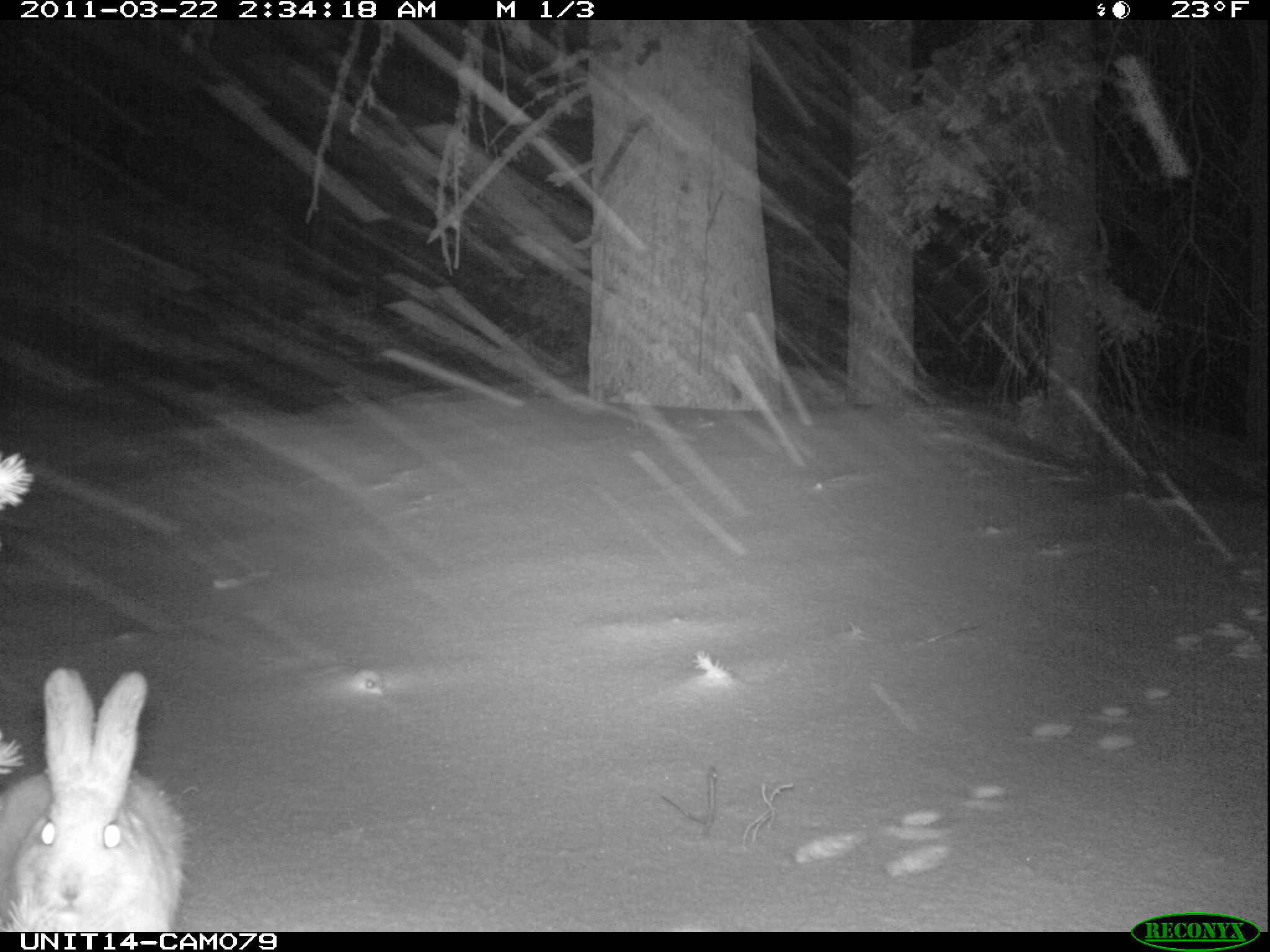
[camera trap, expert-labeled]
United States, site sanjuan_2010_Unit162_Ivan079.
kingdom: Animalia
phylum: Chordata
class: Mammalia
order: Lagomorpha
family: Leporidae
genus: Lepus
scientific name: Lepus americanus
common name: snowshoe hare